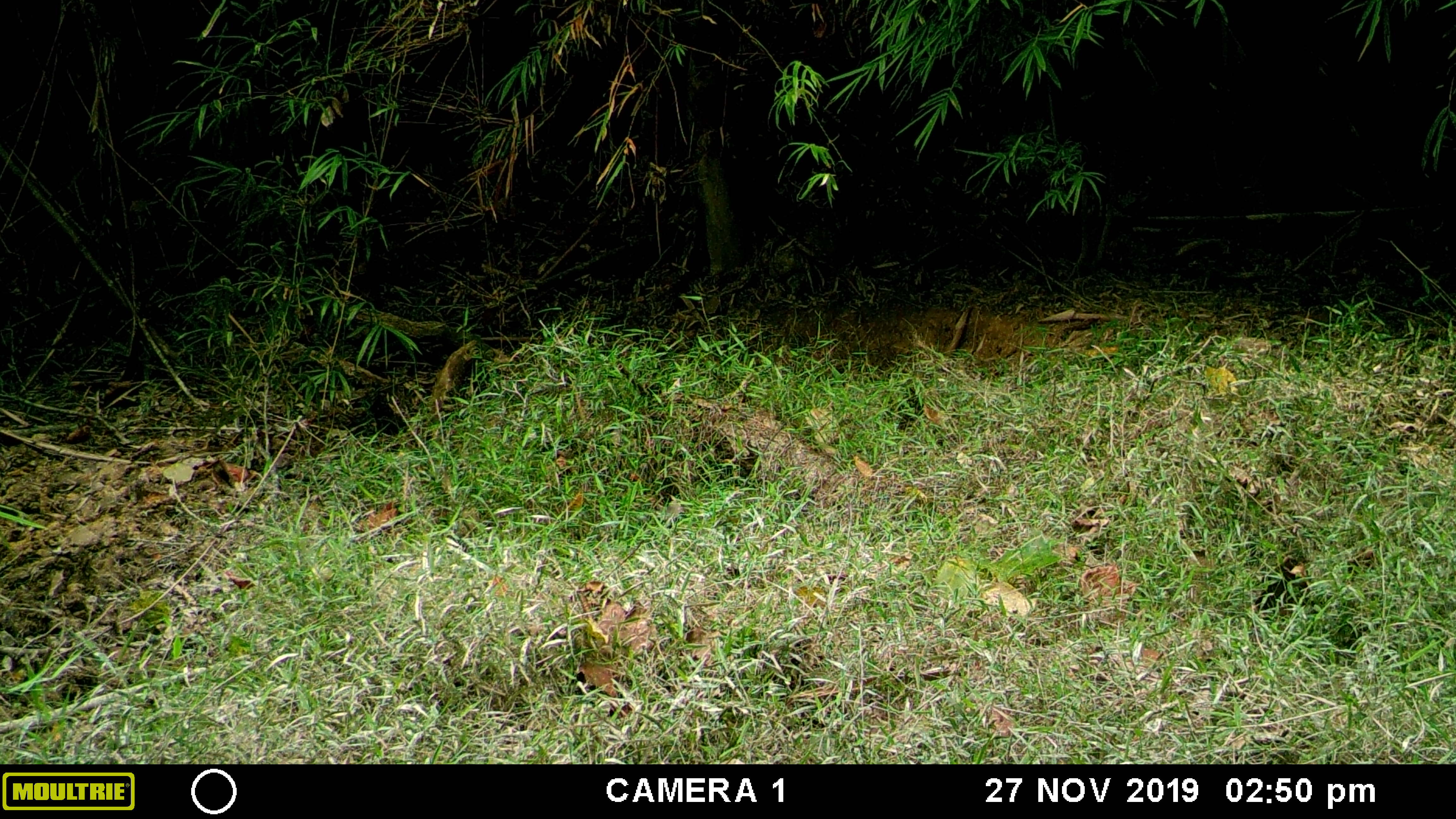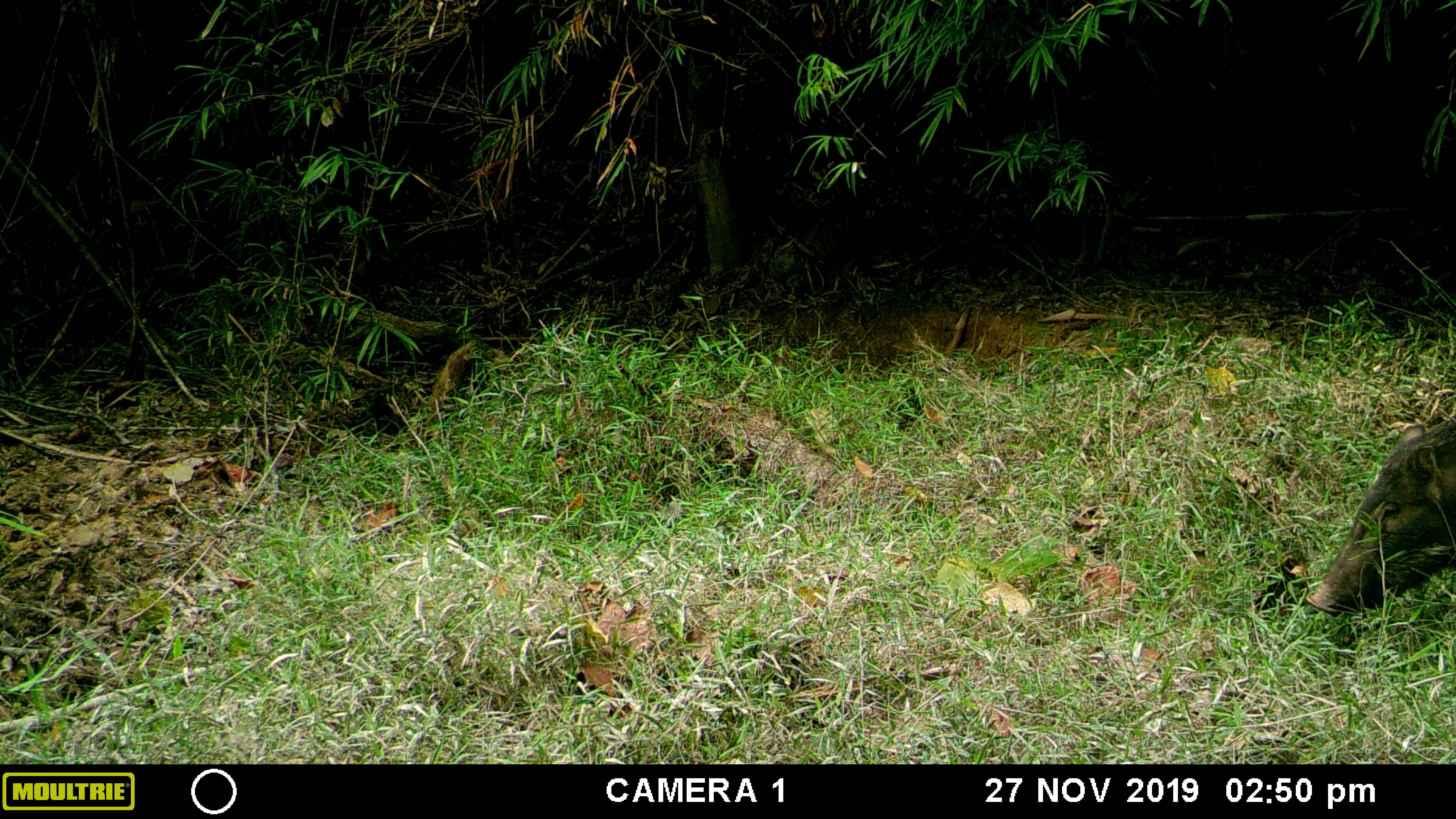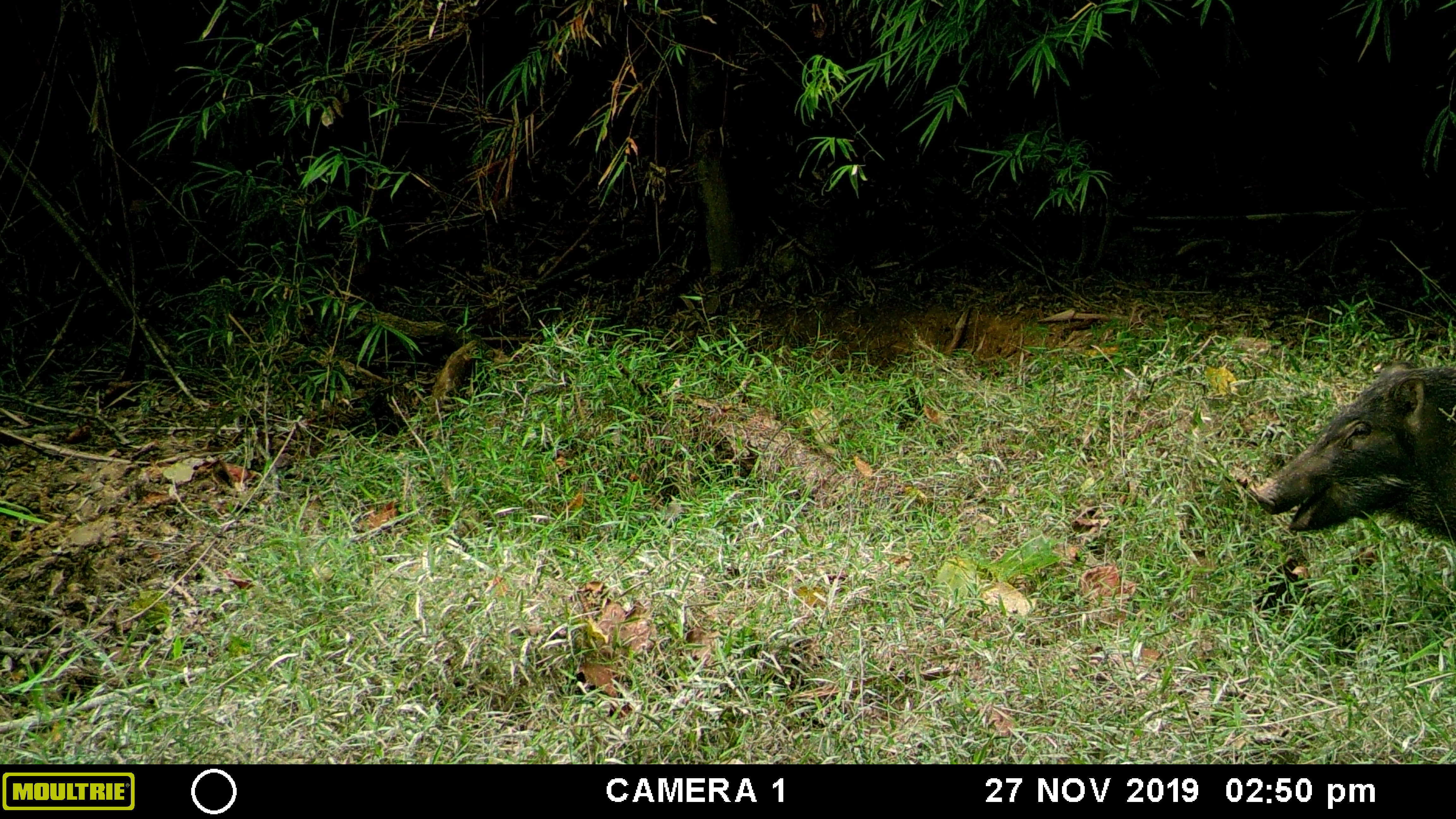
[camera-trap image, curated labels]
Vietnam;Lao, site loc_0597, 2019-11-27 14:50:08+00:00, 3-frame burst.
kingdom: Animalia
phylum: Chordata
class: Mammalia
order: Artiodactyla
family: Suidae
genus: Sus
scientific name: Sus scrofa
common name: eurasian wild pig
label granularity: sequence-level